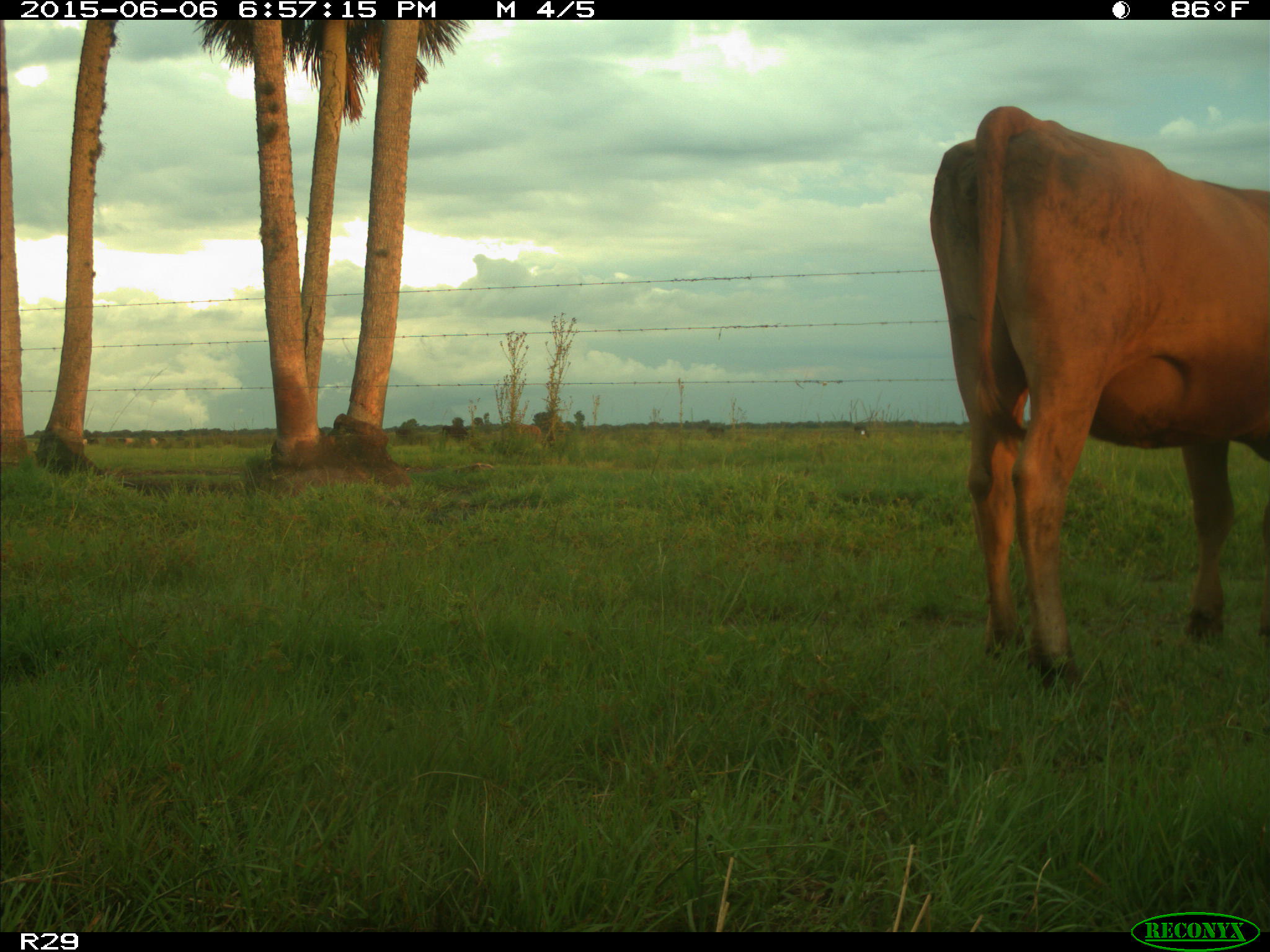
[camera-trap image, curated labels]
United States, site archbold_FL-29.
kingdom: Animalia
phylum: Chordata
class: Mammalia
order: Artiodactyla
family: Bovidae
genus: Bos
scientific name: Bos taurus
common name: domestic cow